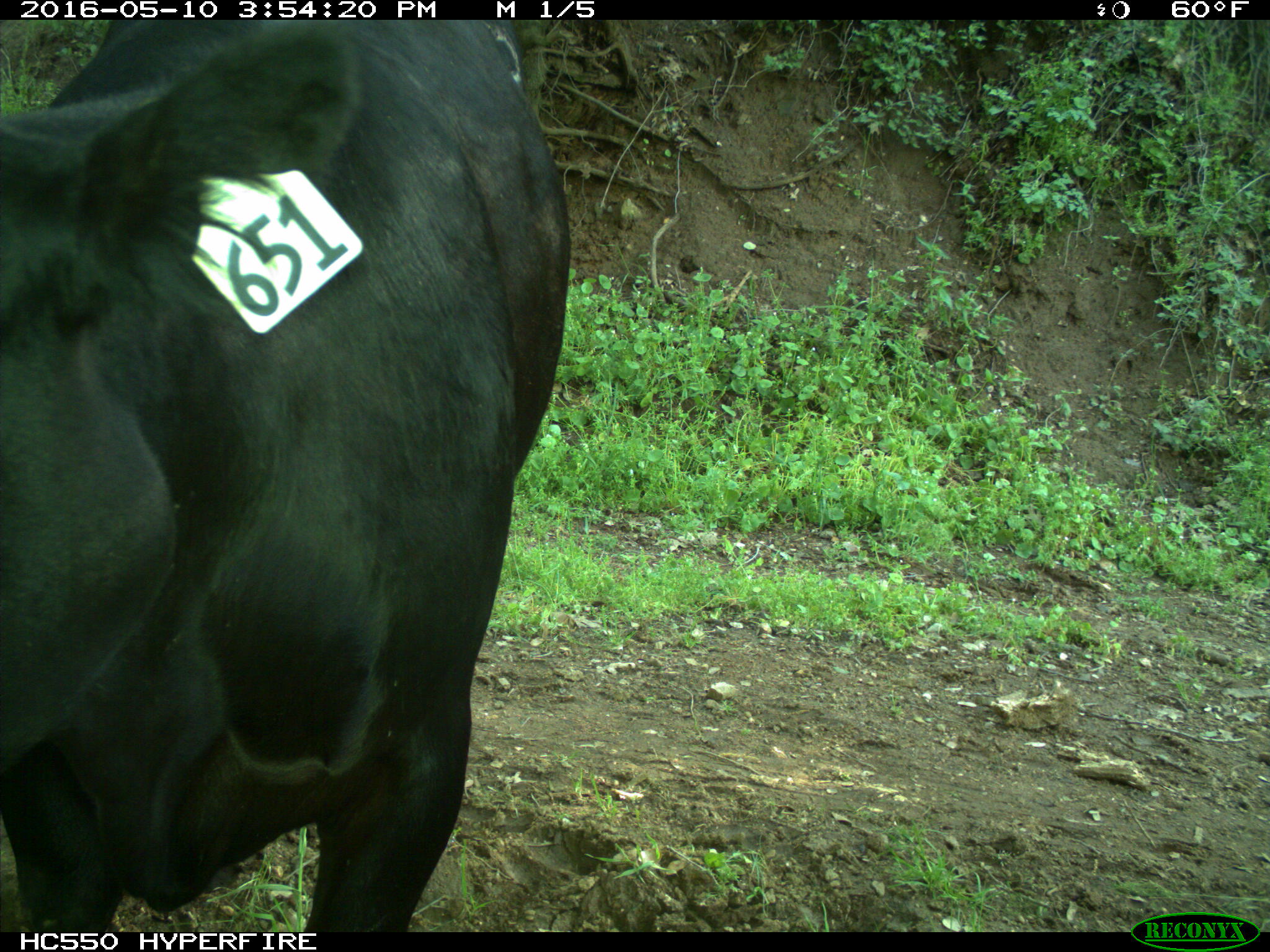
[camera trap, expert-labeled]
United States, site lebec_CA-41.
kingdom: Animalia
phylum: Chordata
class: Mammalia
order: Artiodactyla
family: Bovidae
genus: Bos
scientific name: Bos taurus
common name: domestic cow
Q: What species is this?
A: Bos taurus (domestic cow).